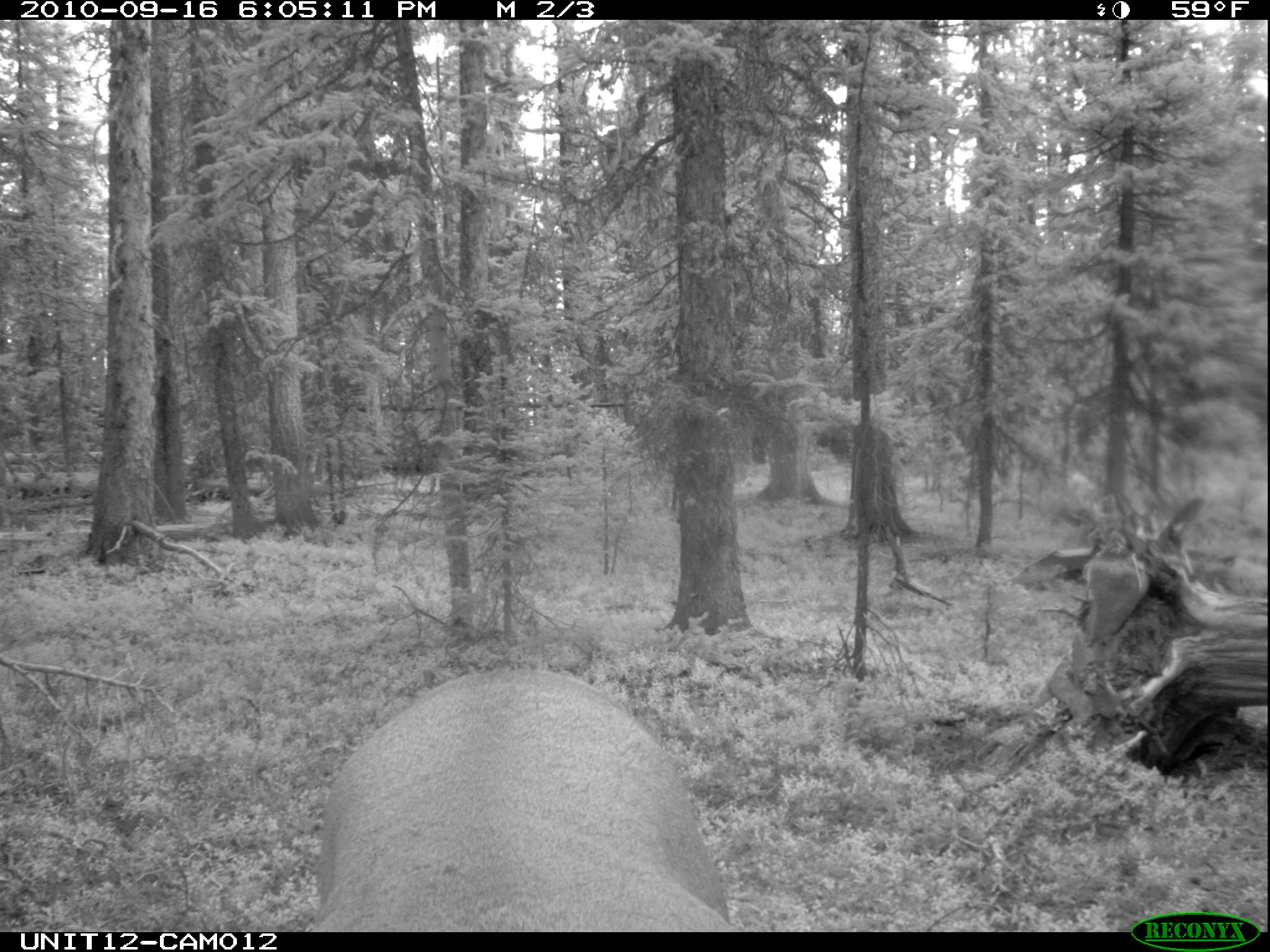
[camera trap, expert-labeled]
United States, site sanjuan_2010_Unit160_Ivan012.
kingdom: Animalia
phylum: Chordata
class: Mammalia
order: Artiodactyla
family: Cervidae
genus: Cervus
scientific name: Cervus elaphus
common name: red deer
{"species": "Cervus elaphus (red deer)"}